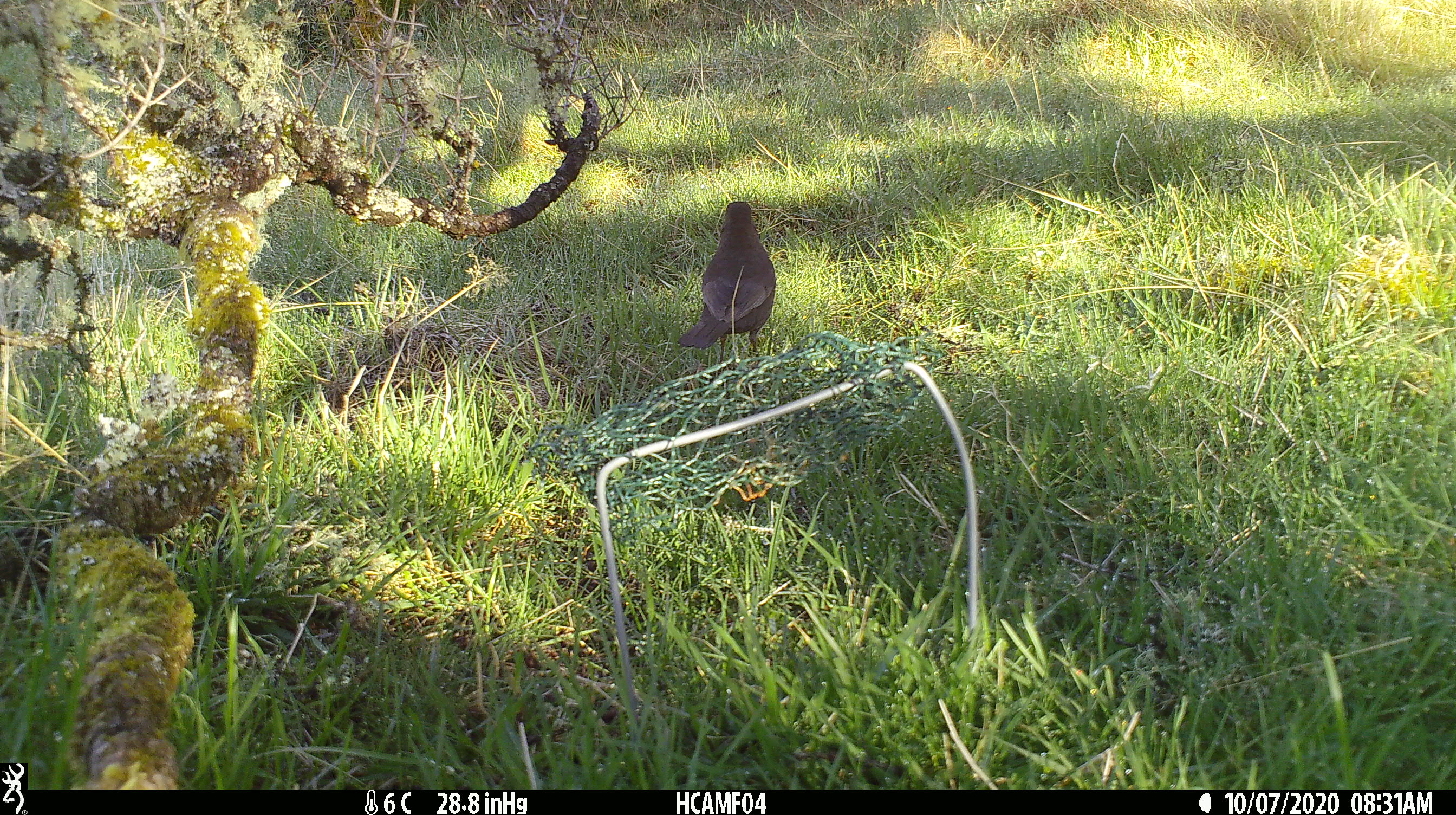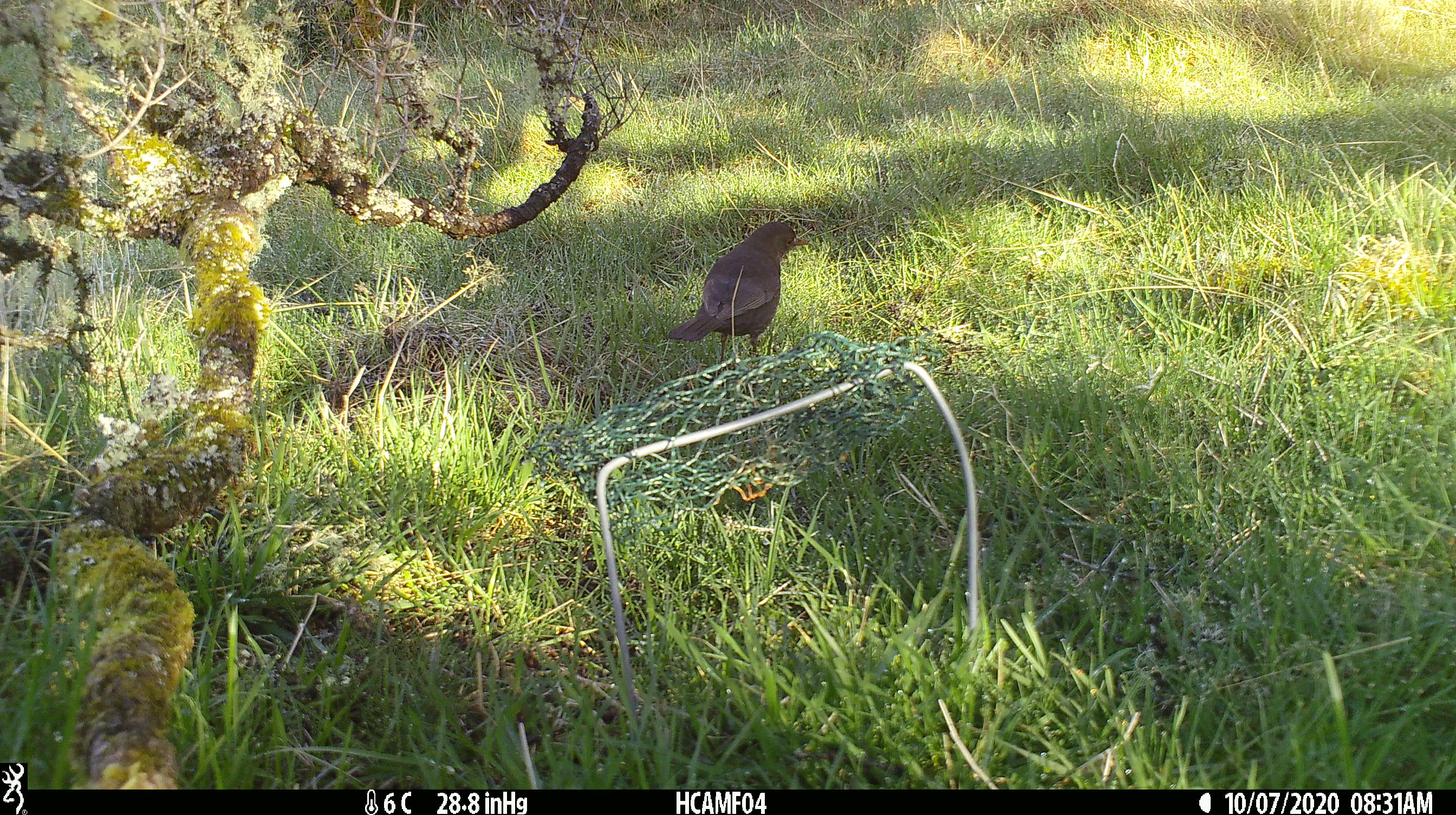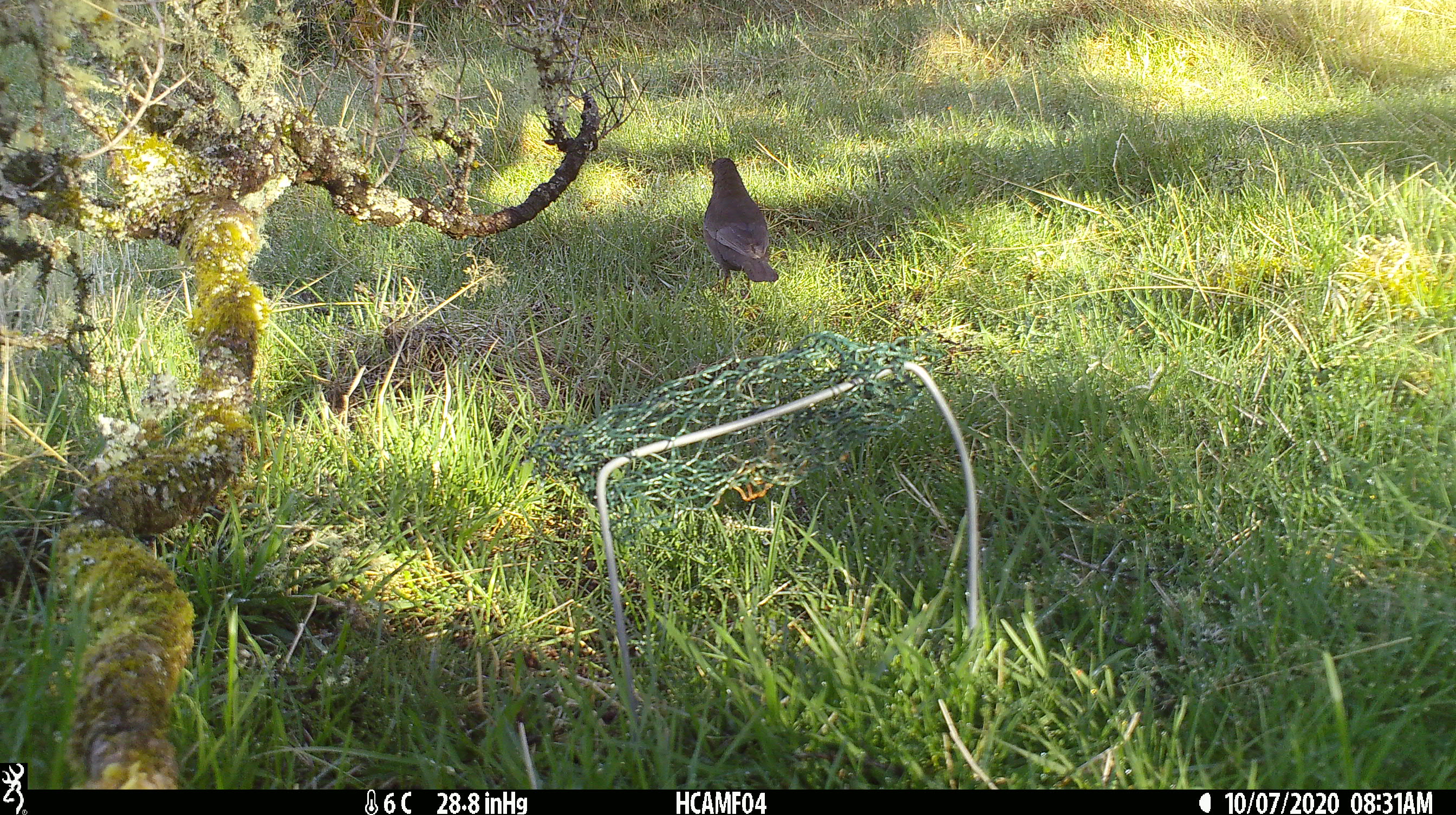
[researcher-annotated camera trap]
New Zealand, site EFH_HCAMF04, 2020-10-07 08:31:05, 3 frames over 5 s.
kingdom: Animalia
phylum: Chordata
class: Aves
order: Passeriformes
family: Turdidae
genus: Turdus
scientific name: Turdus merula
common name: eurasian blackbird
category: blackbird